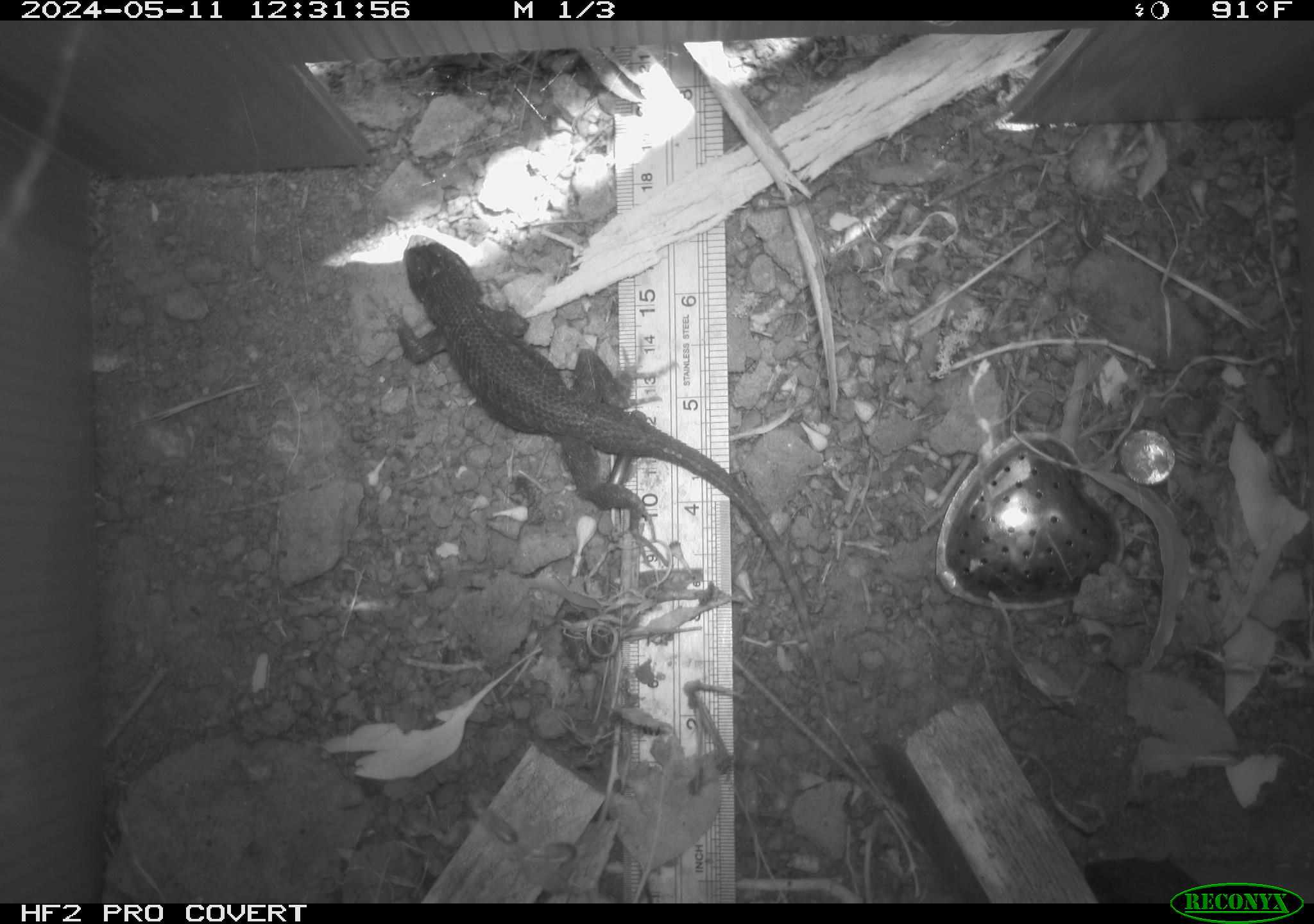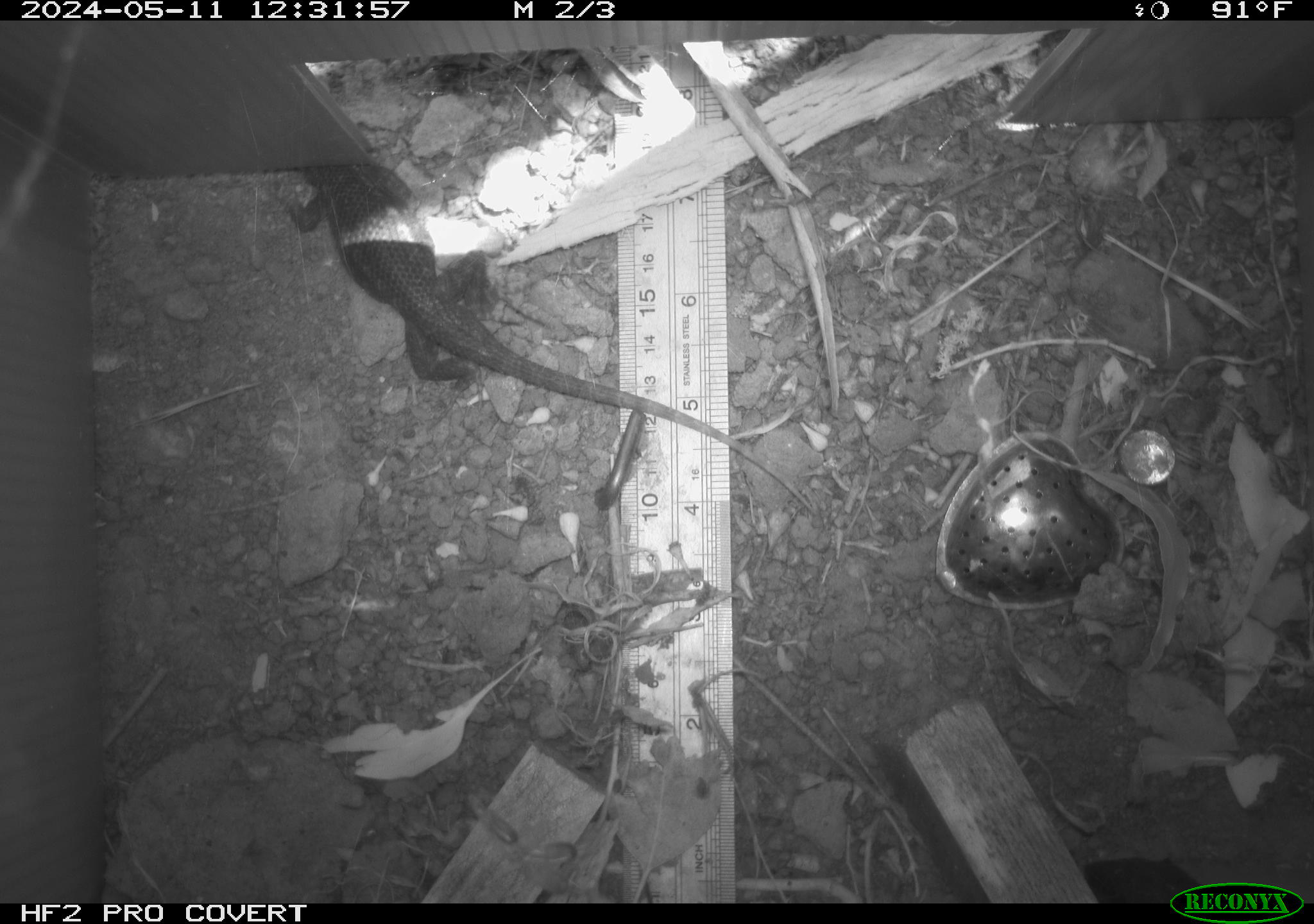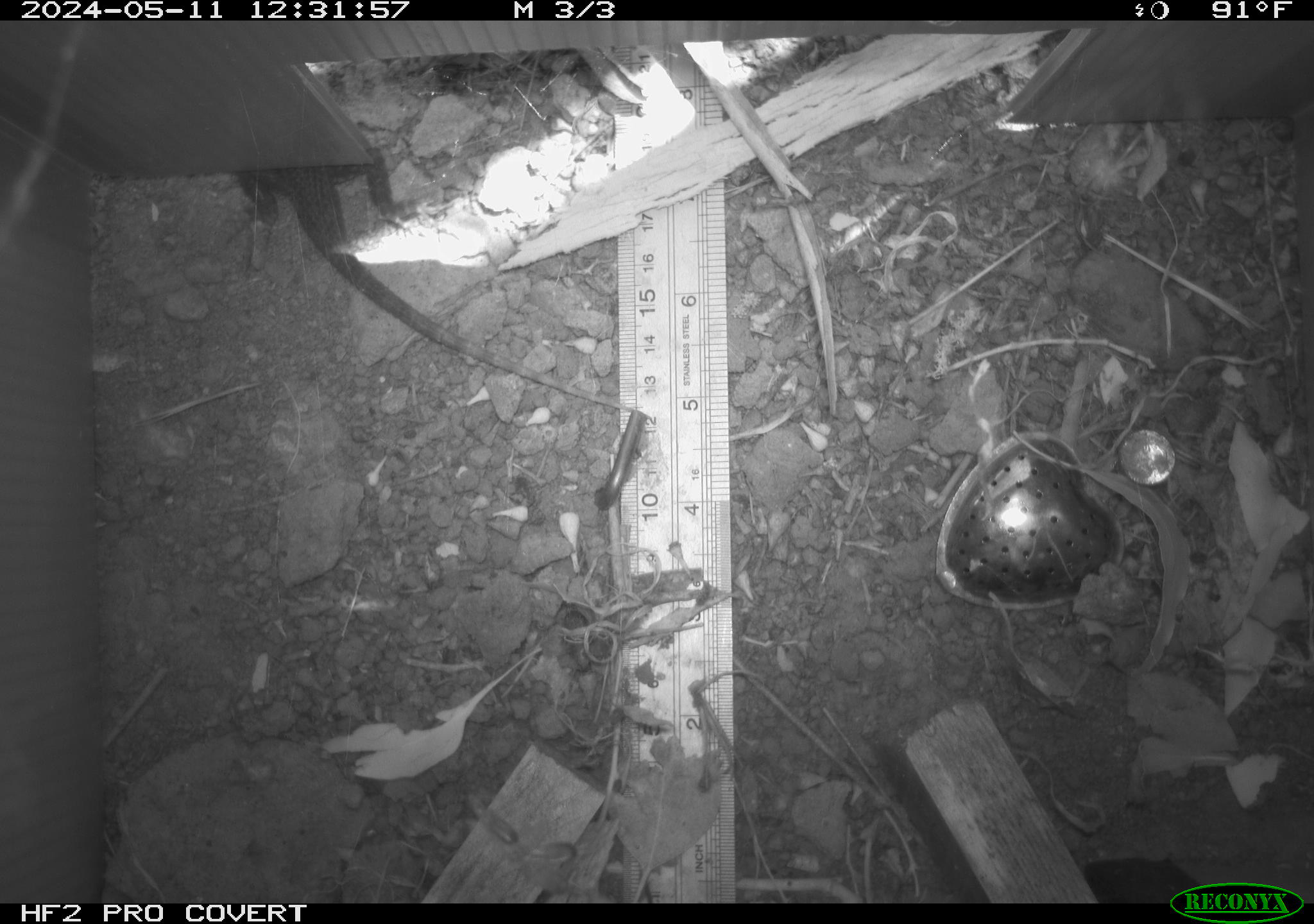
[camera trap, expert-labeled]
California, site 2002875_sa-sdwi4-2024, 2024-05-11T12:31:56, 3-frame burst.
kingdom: Animalia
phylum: Chordata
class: Reptilia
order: Squamata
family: Phrynosomatidae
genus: Sceloporus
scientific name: Sceloporus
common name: spiny lizards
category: sceloporus species